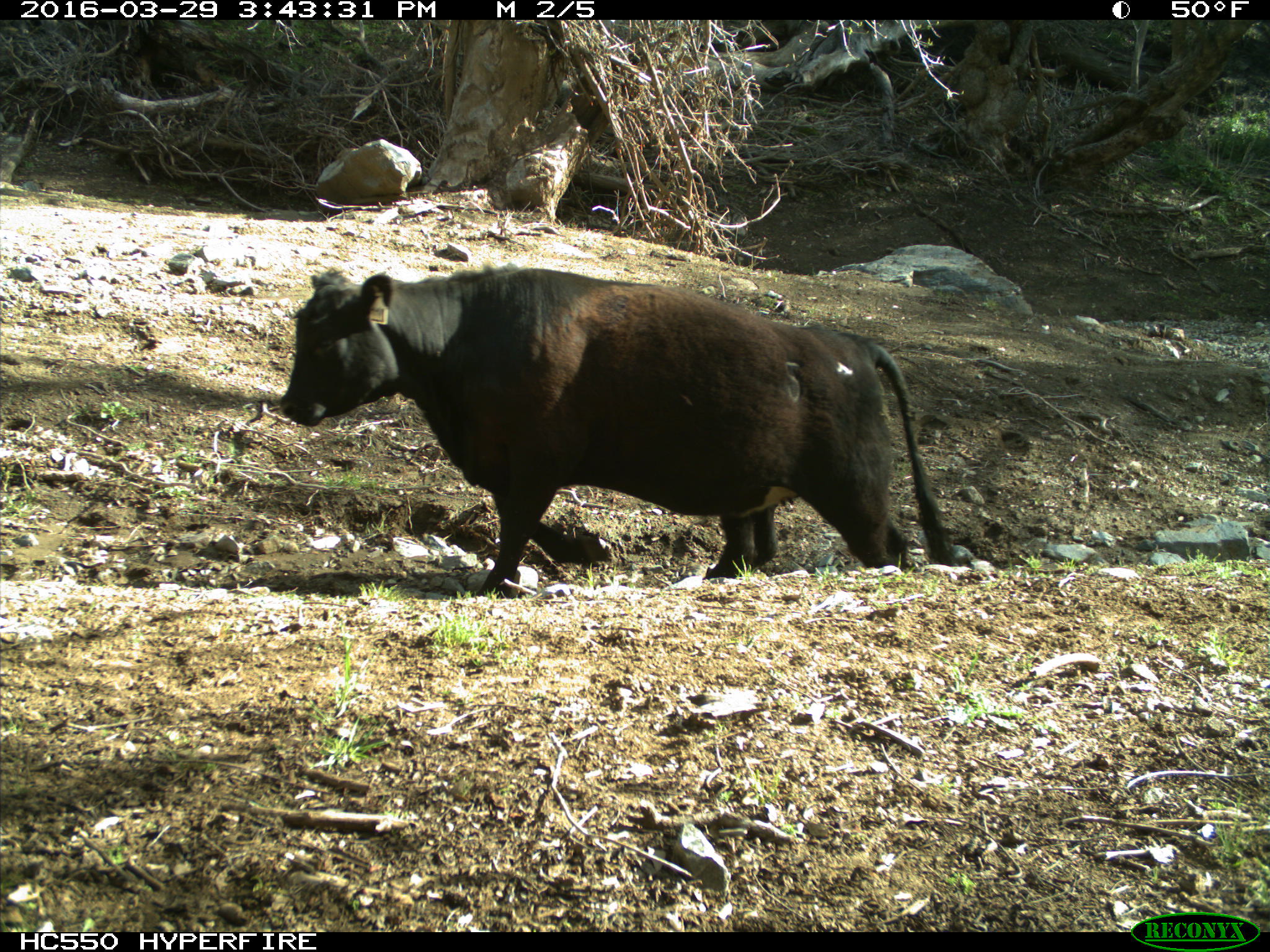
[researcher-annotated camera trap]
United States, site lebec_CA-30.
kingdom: Animalia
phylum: Chordata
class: Mammalia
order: Artiodactyla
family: Bovidae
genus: Bos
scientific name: Bos taurus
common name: domestic cow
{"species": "Bos taurus (domestic cow)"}